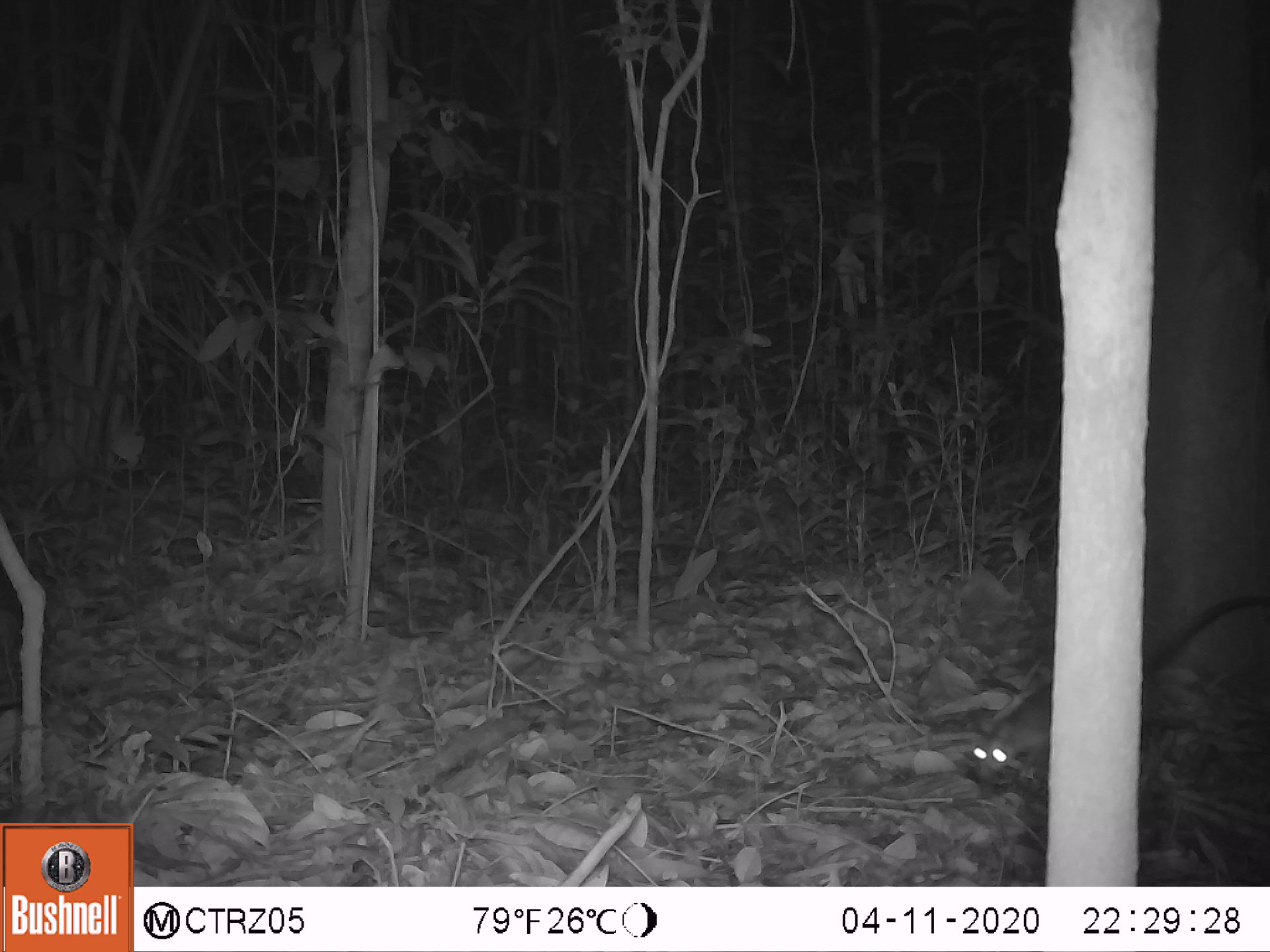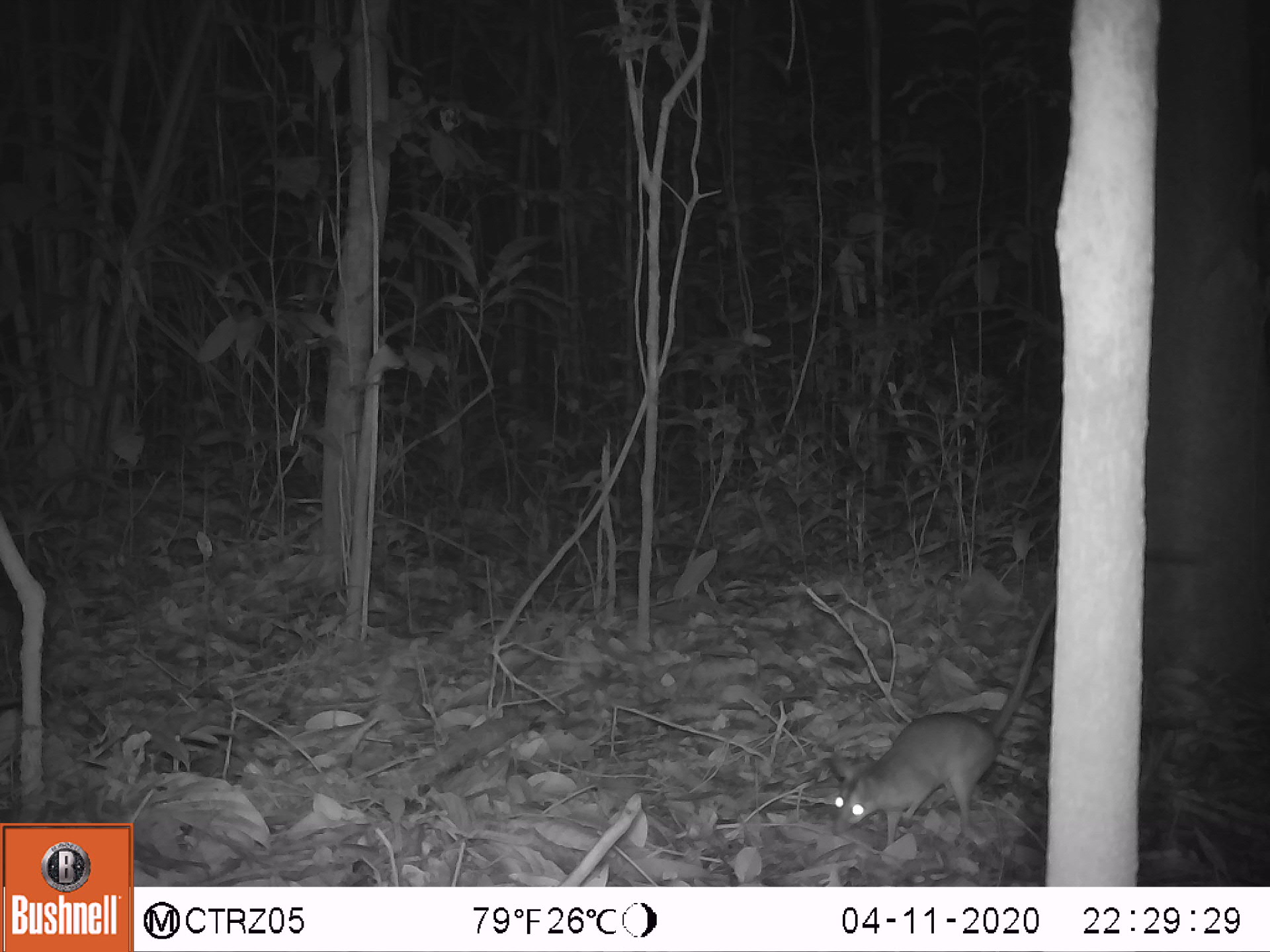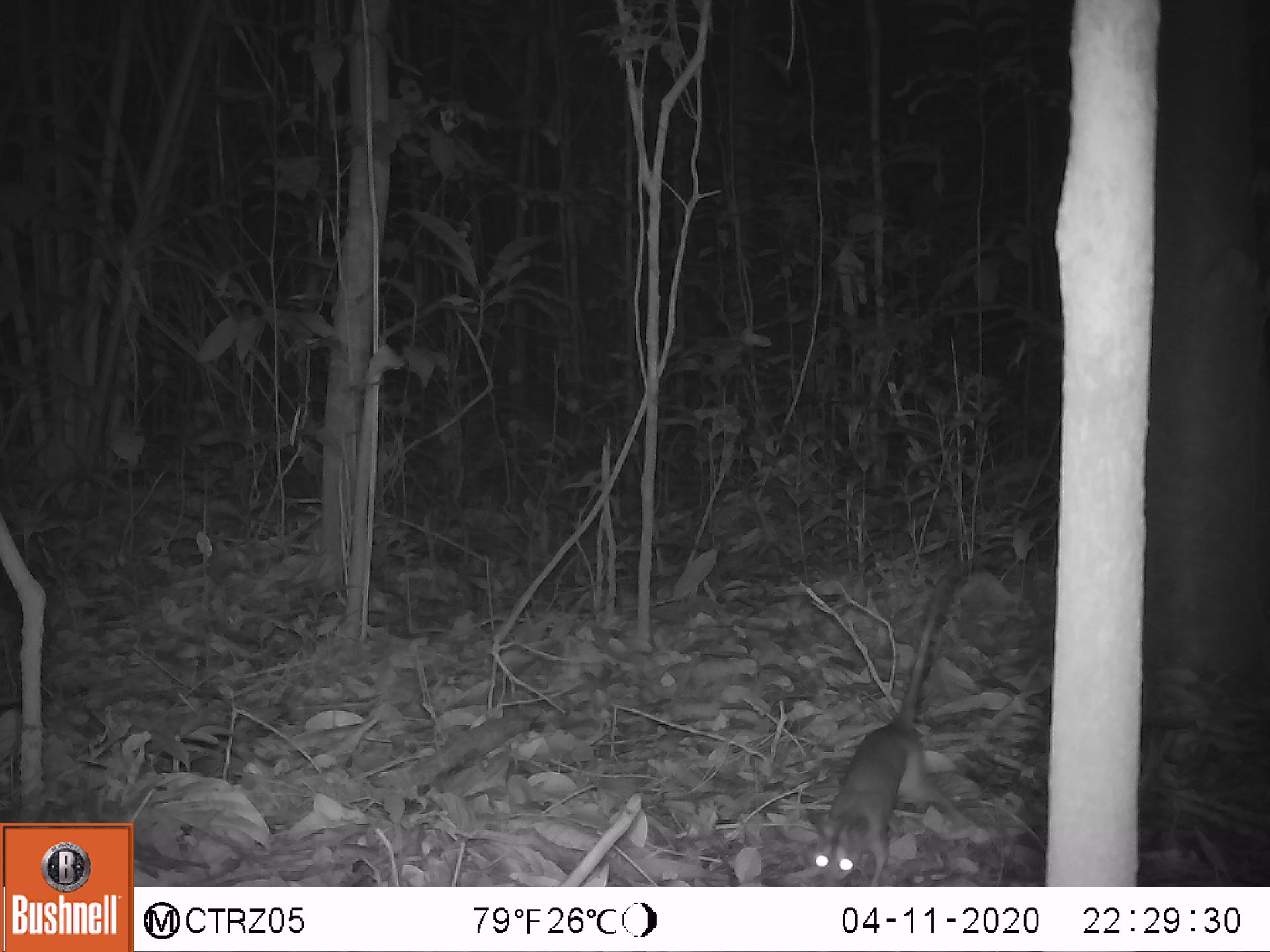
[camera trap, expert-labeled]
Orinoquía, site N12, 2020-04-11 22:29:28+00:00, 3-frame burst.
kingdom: Animalia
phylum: Chordata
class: Mammalia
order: Rodentia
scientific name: Rodentia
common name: rodent